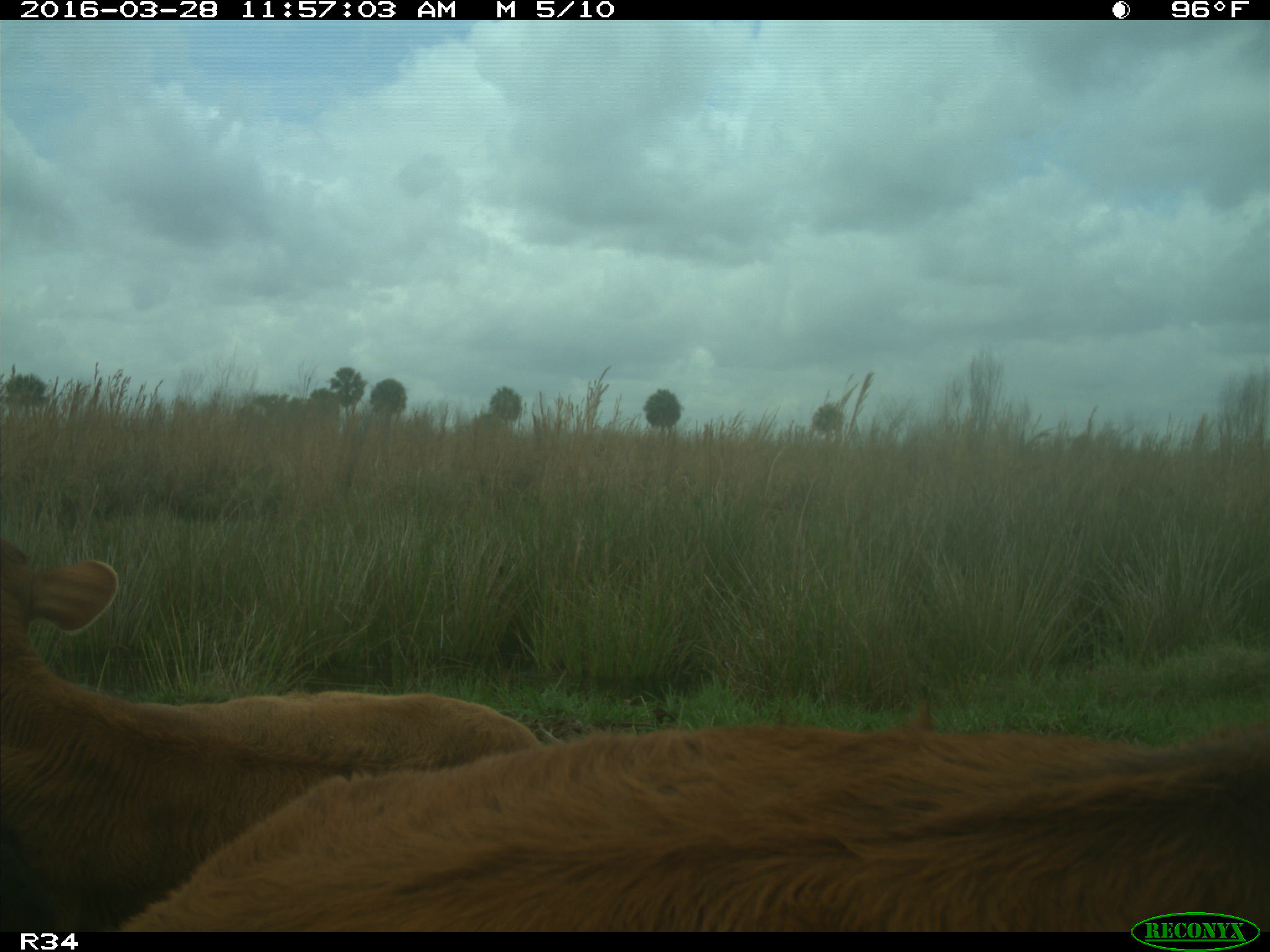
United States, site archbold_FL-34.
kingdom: Animalia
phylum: Chordata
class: Mammalia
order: Artiodactyla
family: Bovidae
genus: Bos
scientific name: Bos taurus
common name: domestic cow